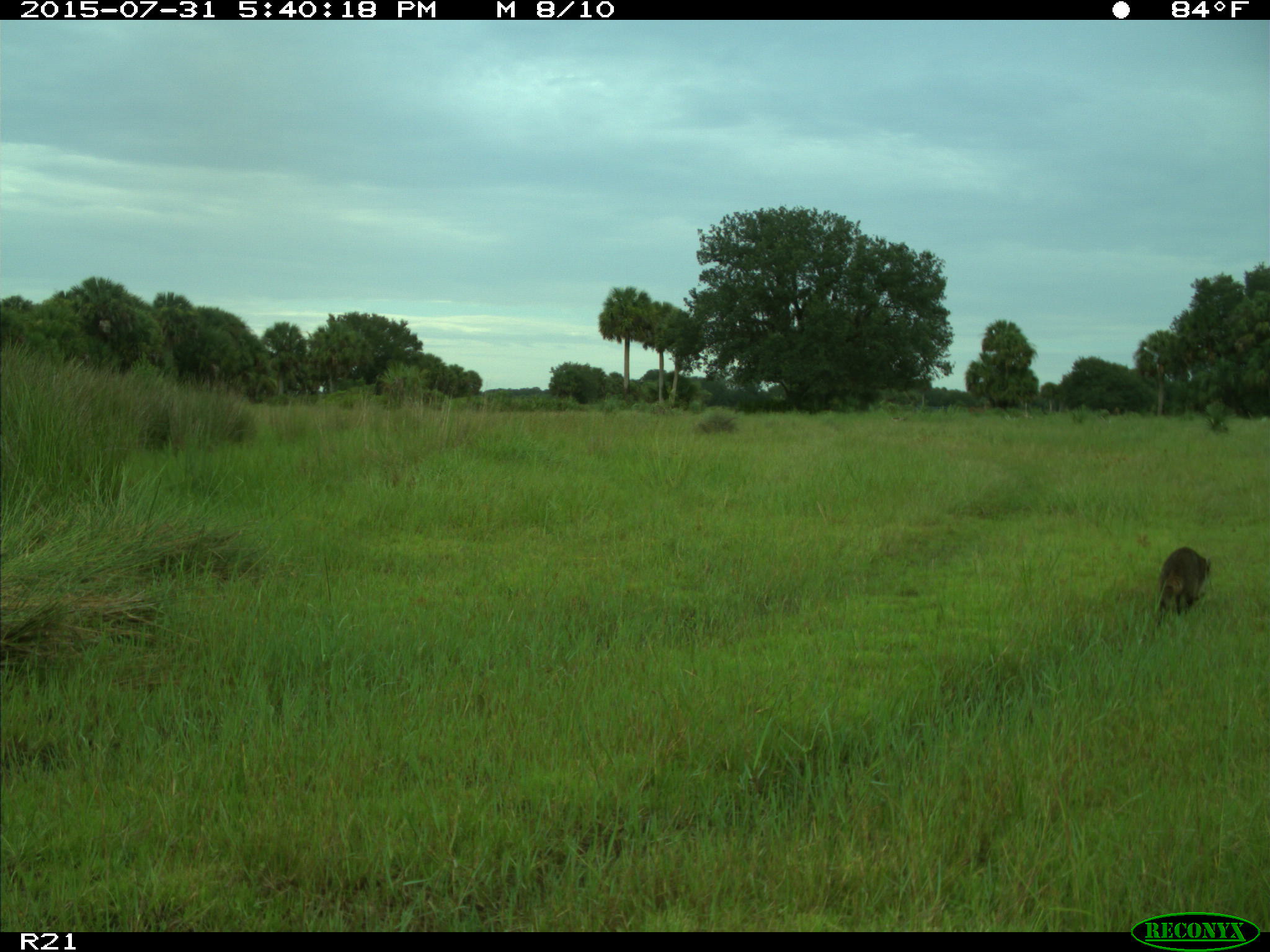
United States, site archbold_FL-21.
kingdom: Animalia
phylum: Chordata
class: Mammalia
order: Carnivora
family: Procyonidae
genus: Procyon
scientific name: Procyon lotor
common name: common raccoon